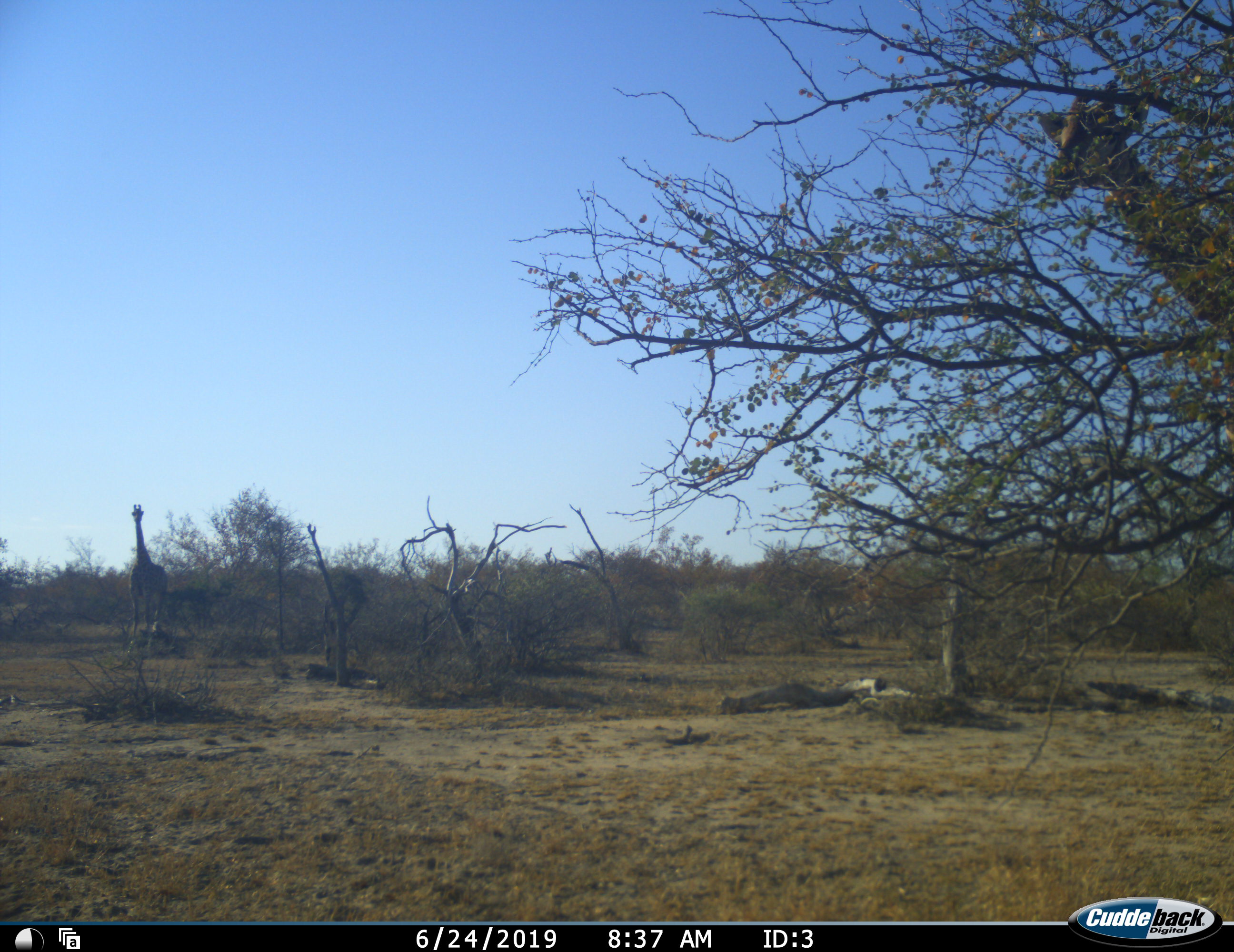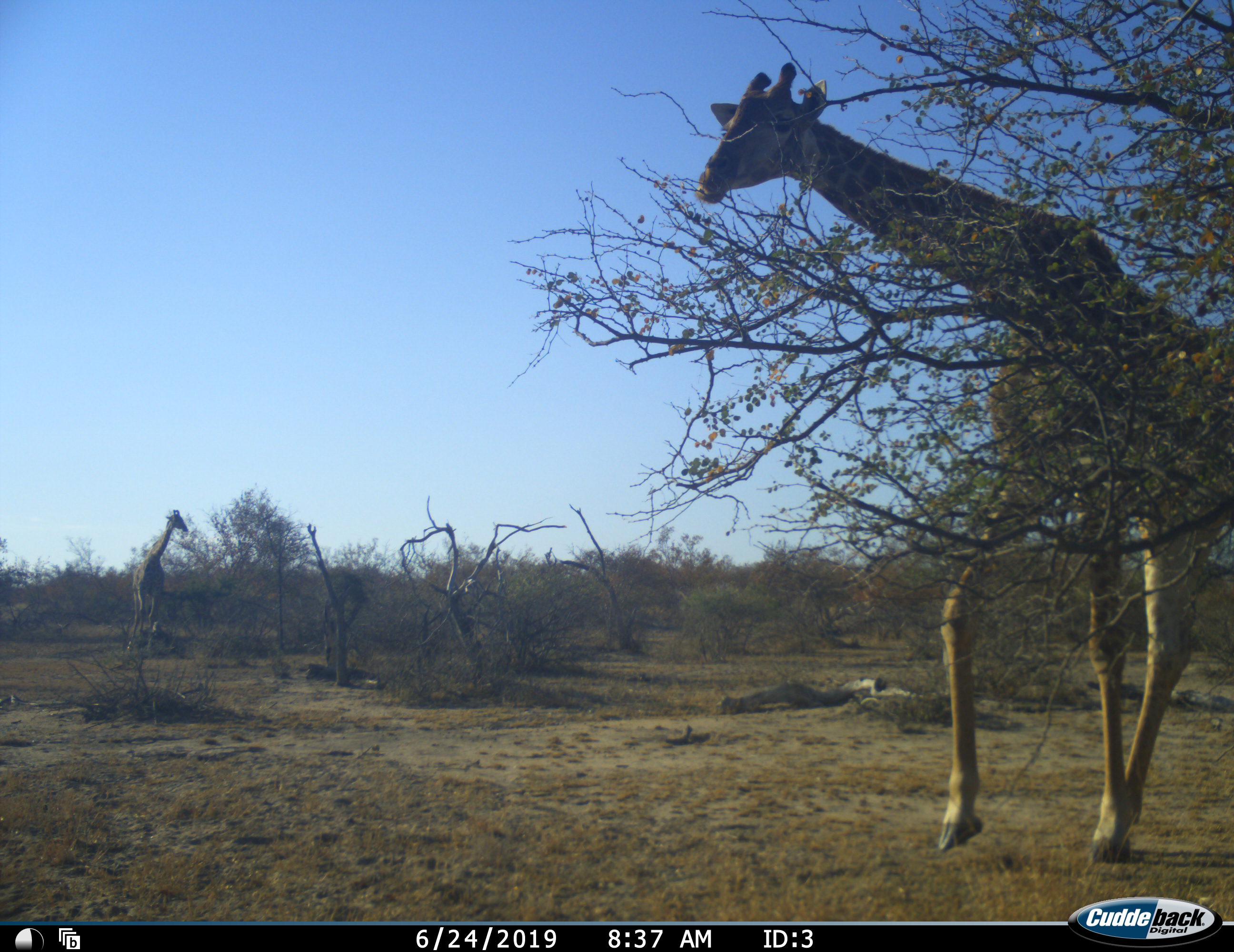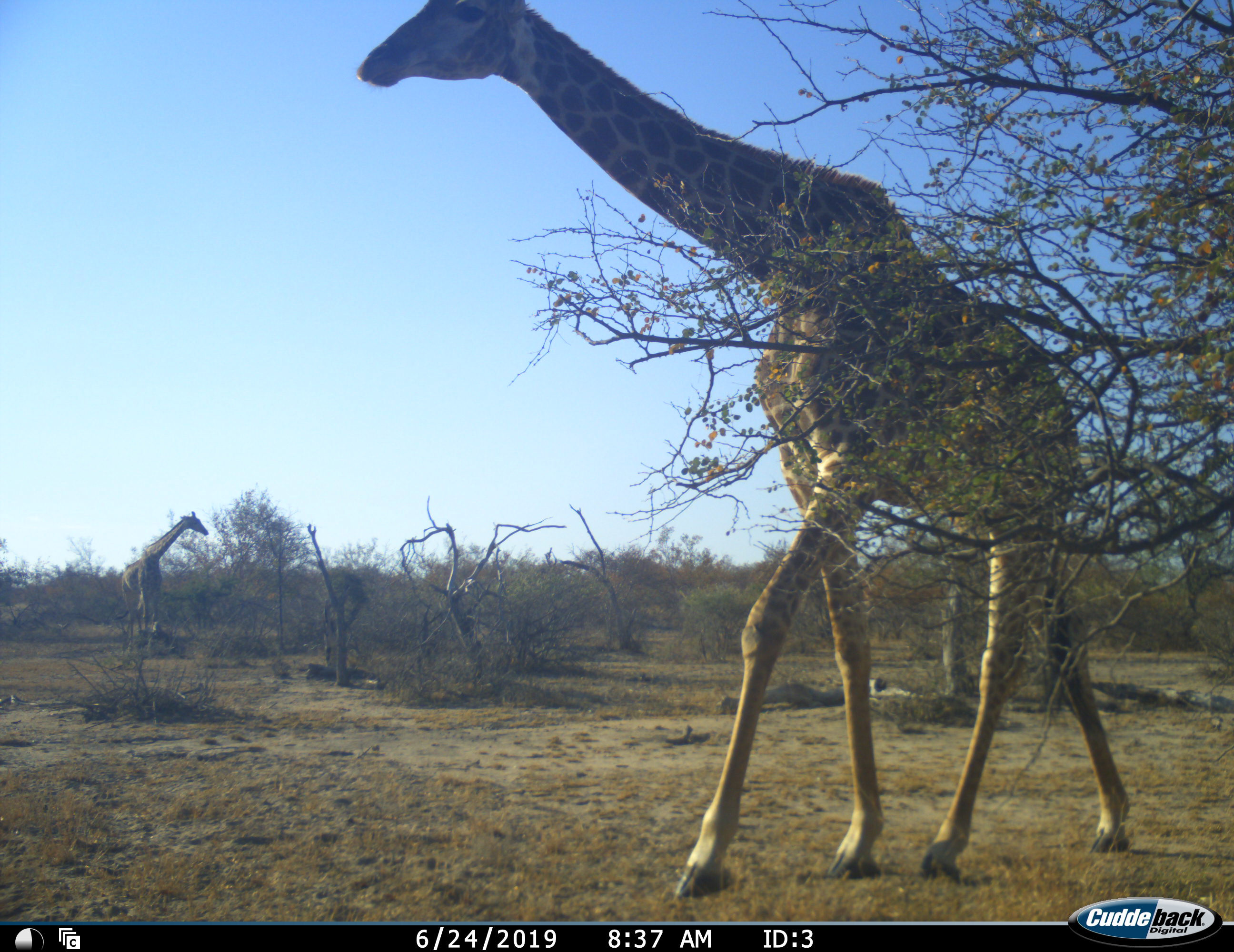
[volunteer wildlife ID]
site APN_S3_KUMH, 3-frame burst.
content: unidentified animal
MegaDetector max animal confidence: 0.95